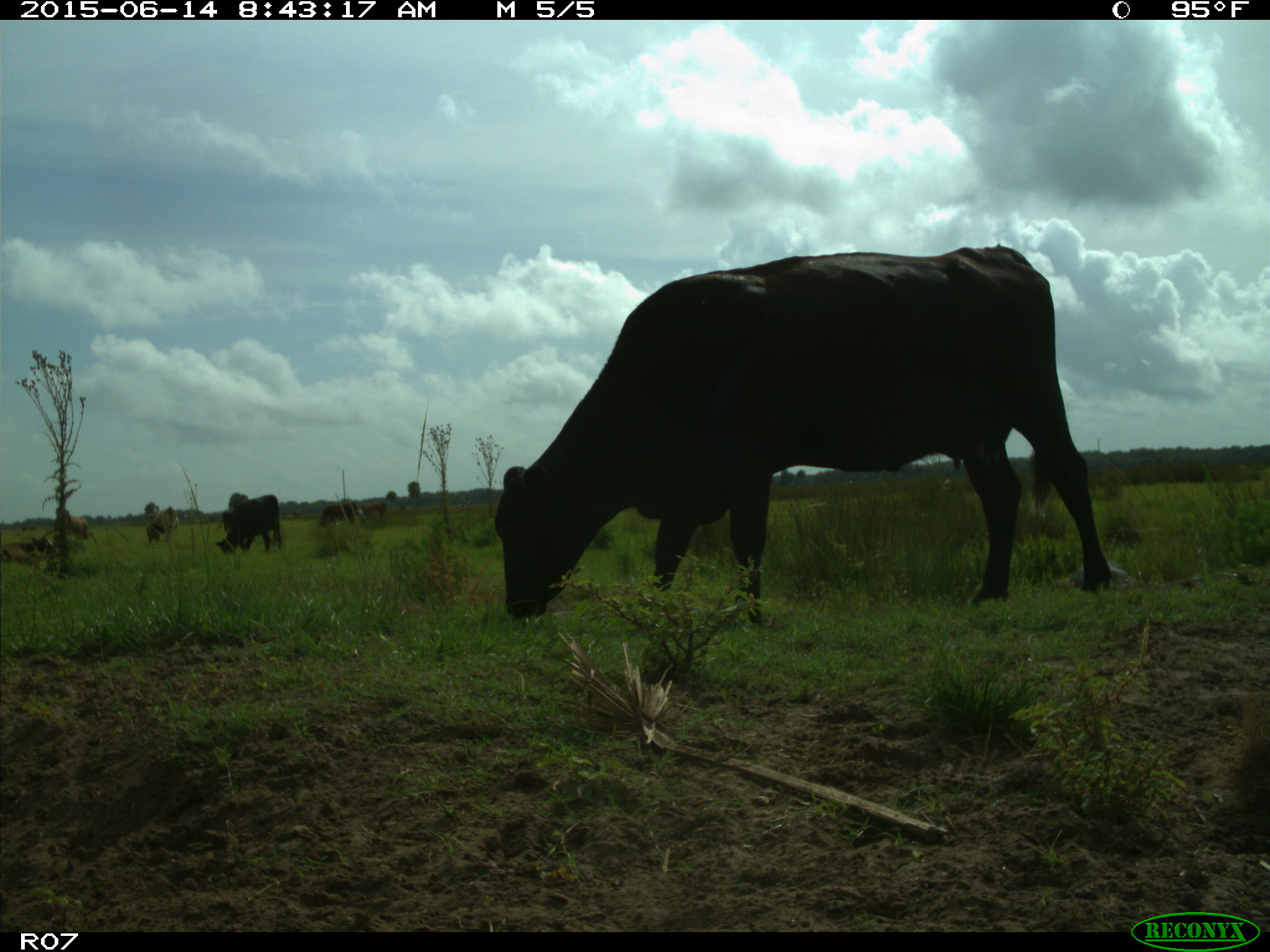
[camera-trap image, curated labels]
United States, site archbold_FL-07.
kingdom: Animalia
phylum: Chordata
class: Mammalia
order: Artiodactyla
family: Bovidae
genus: Bos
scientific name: Bos taurus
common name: domestic cow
Bos taurus (domestic cow).